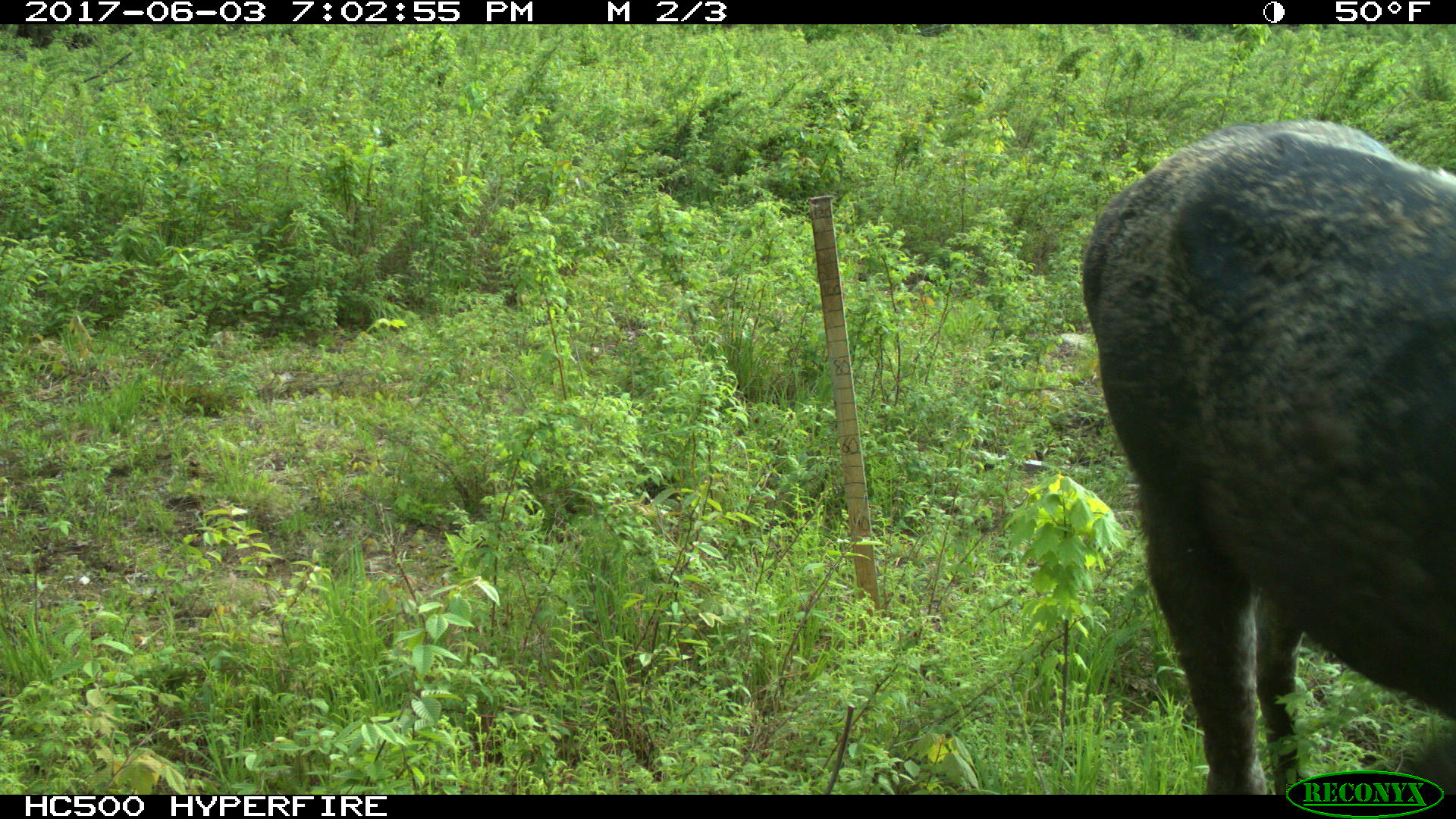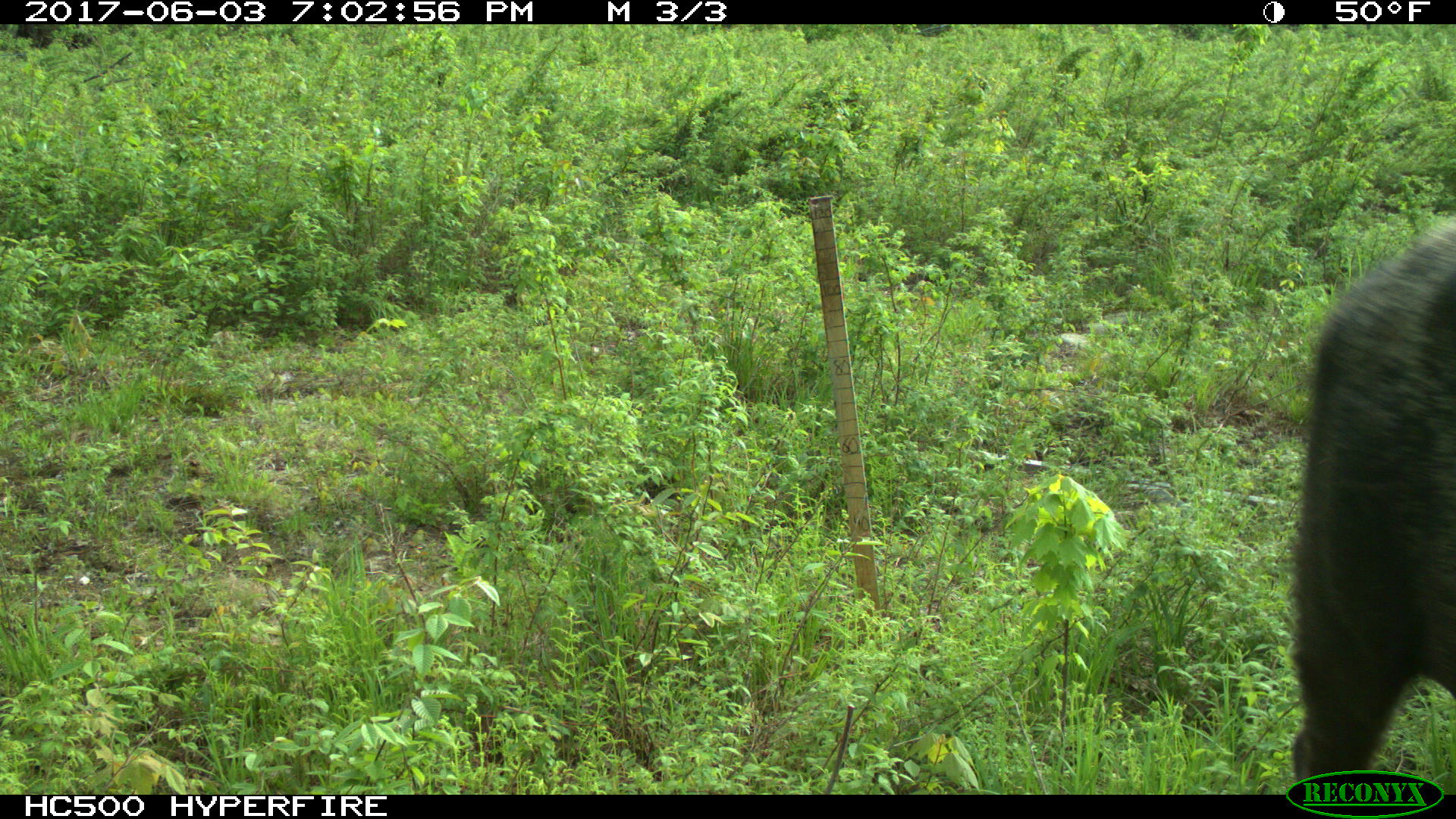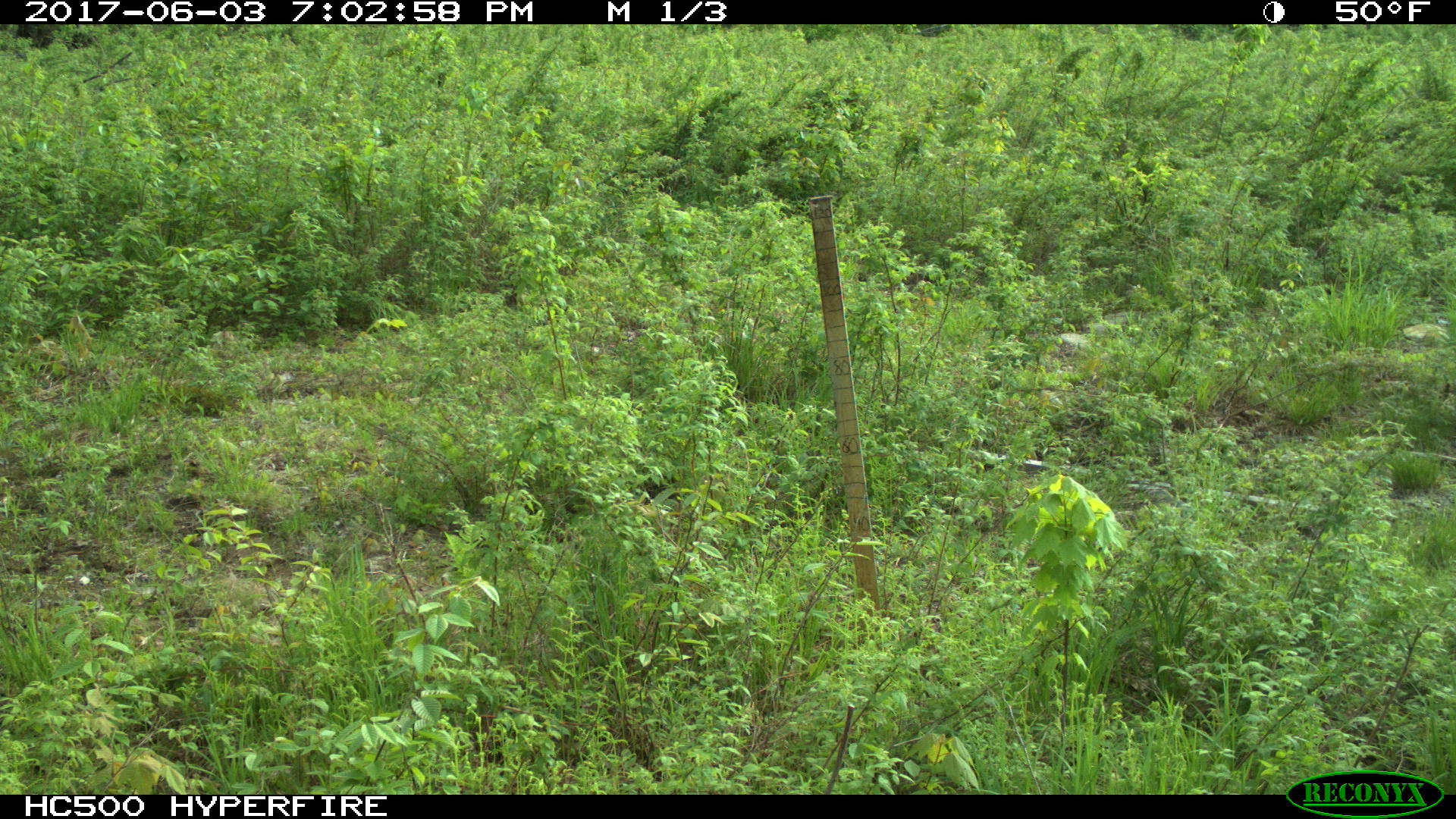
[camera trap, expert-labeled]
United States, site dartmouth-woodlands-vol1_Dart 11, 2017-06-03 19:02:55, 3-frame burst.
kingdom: Animalia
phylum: Chordata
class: Mammalia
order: Artiodactyla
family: Cervidae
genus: Alces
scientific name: Alces alces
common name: moose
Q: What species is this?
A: Moose (Alces alces).